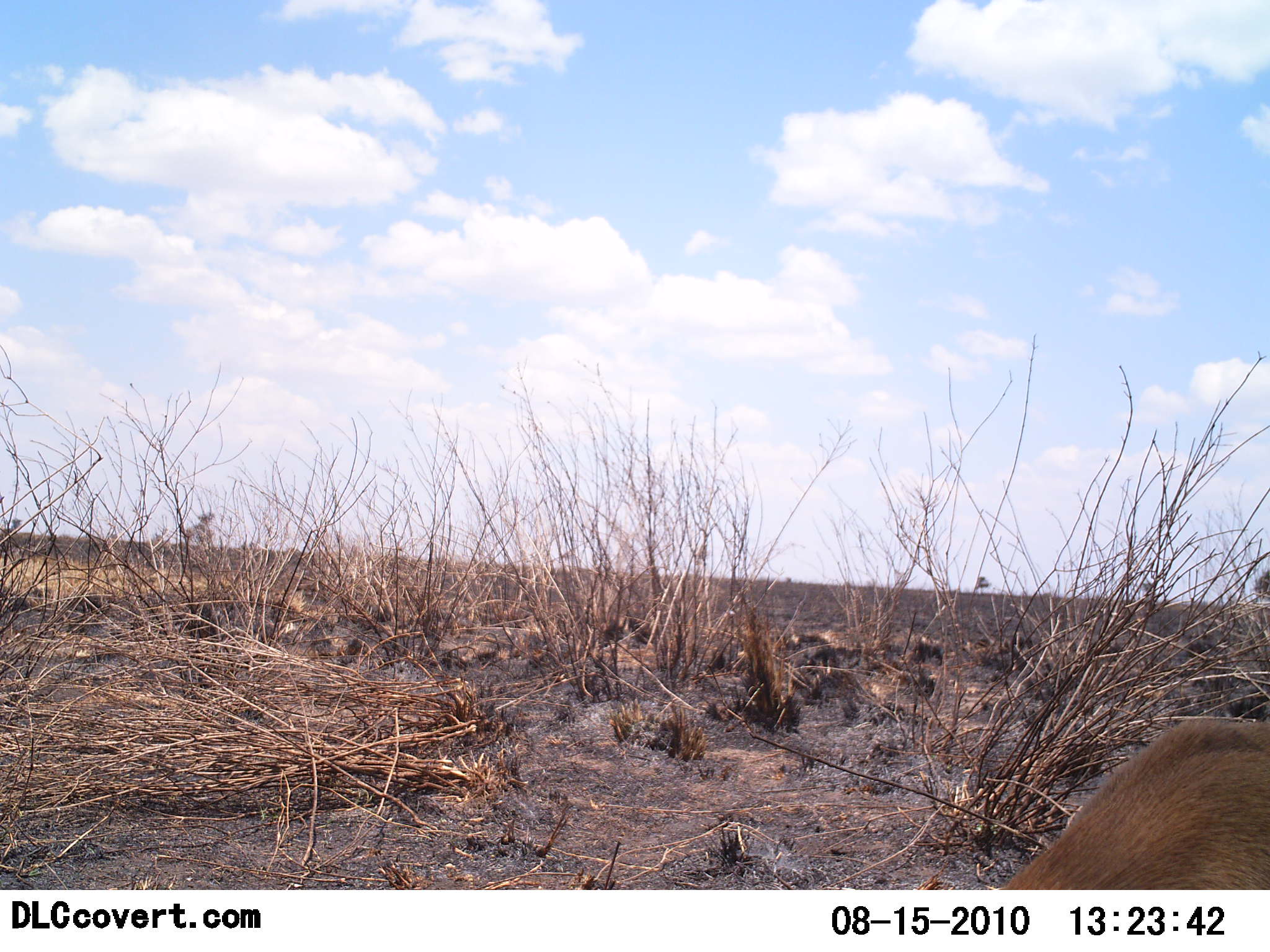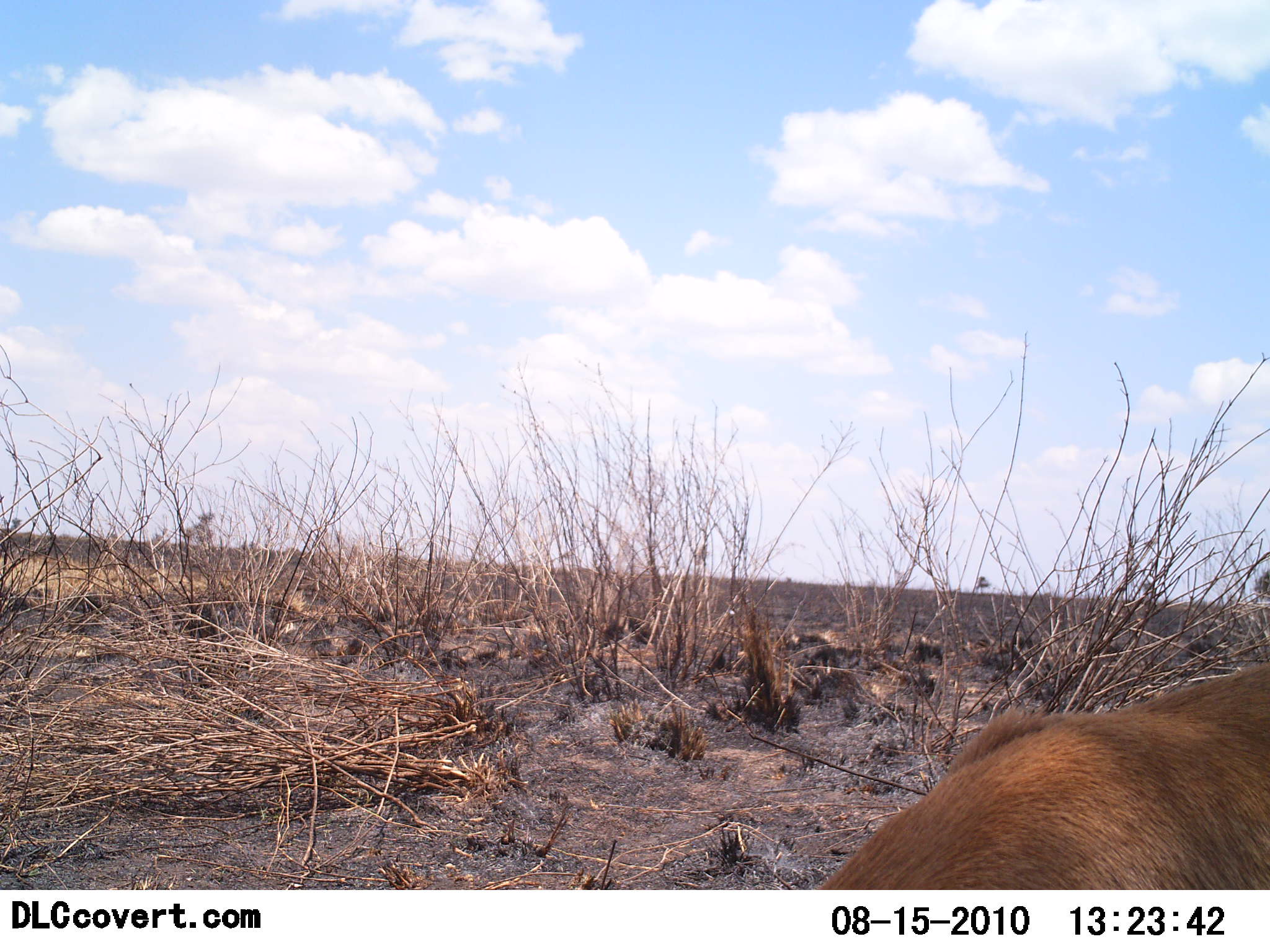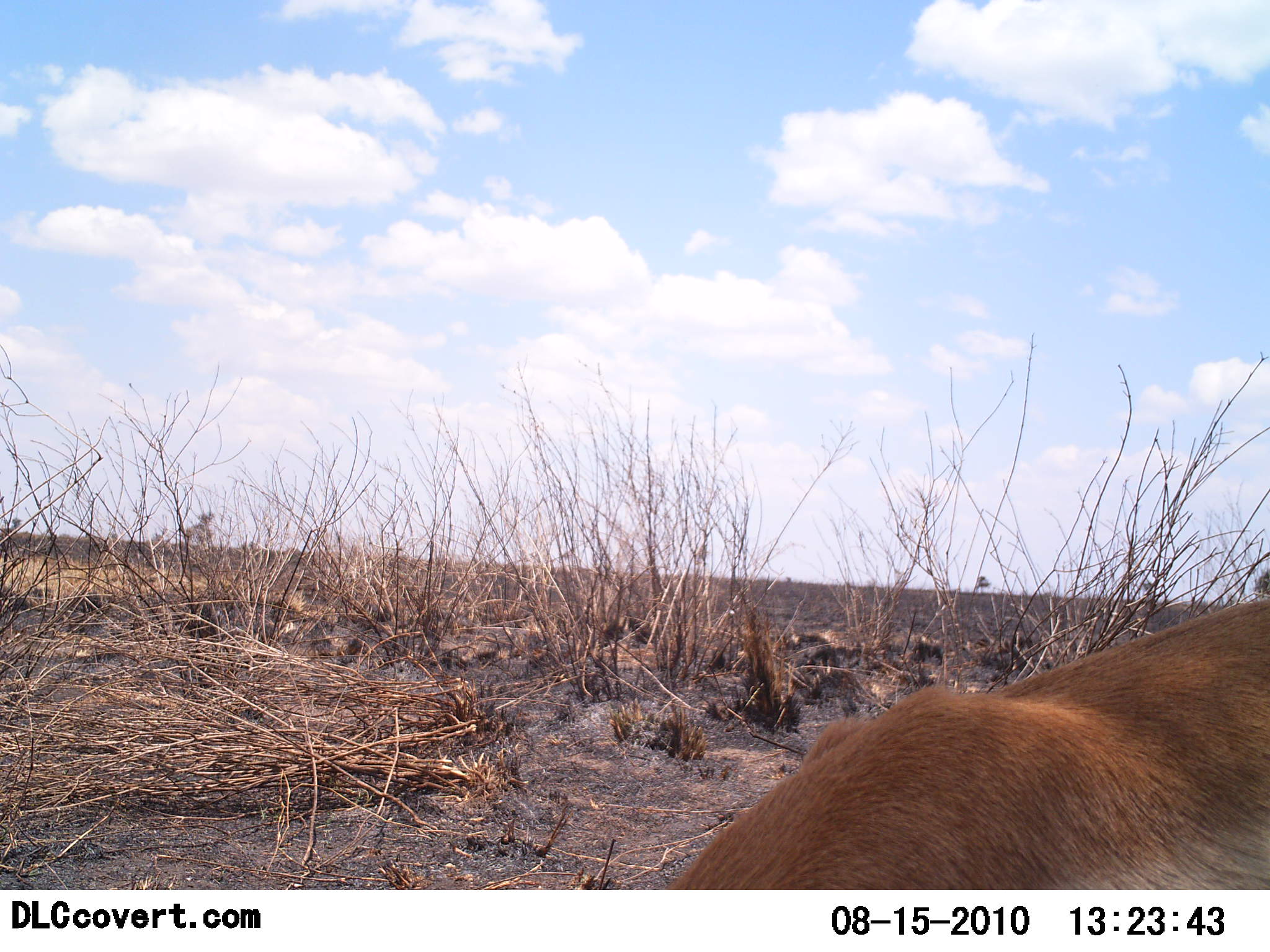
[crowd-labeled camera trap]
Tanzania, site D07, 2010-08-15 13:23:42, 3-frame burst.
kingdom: Animalia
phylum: Chordata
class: Mammalia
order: Artiodactyla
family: Bovidae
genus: Nanger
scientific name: Nanger granti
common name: grant's gazelle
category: gazellegrants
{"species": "gazellegrants (grant's gazelle) (Nanger granti)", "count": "1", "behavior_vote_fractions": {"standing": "20%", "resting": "20%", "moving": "40%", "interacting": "0%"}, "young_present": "0%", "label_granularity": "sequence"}